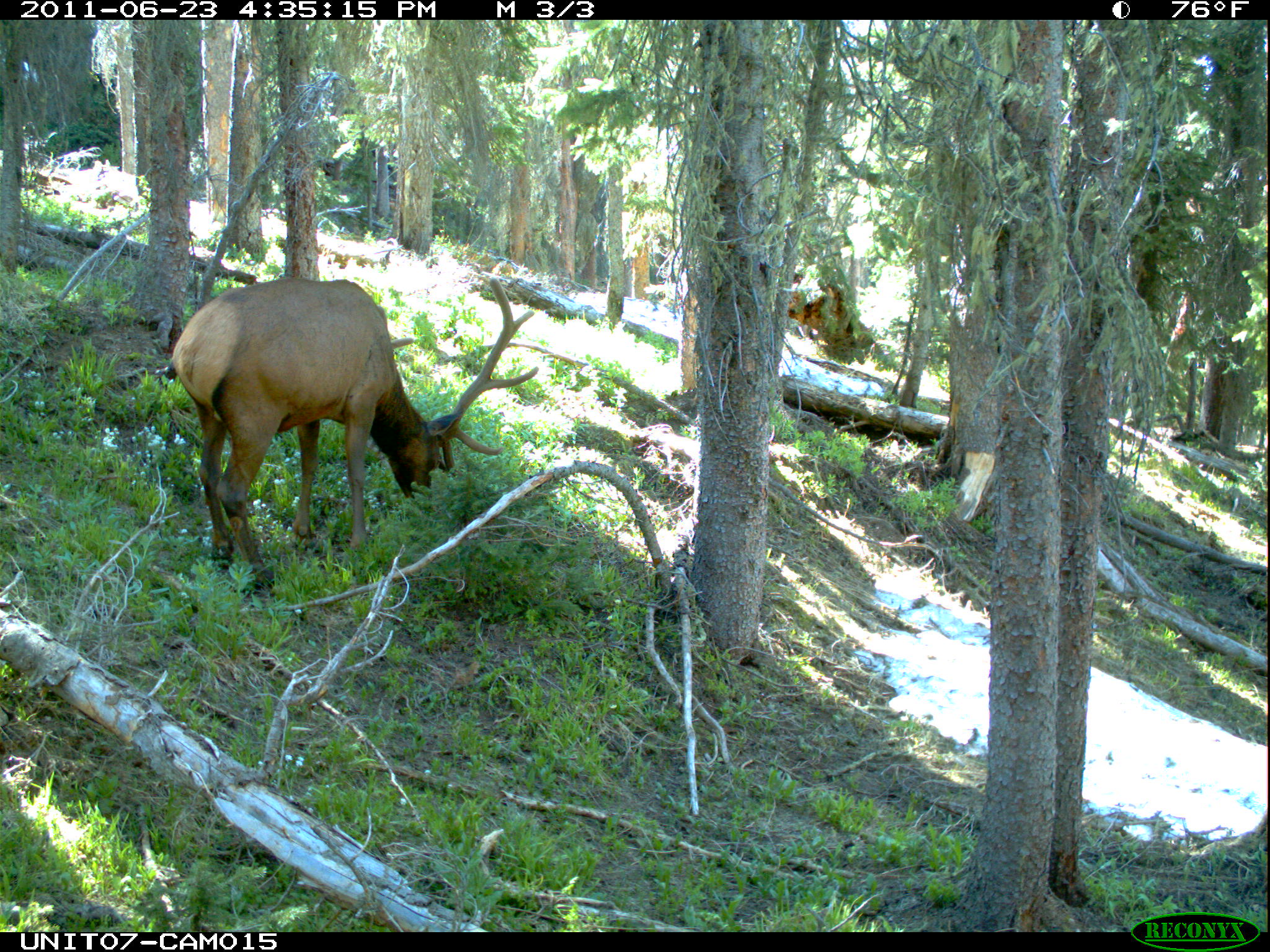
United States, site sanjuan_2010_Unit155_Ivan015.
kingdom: Animalia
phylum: Chordata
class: Mammalia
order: Artiodactyla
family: Cervidae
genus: Cervus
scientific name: Cervus elaphus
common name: red deer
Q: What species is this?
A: Cervus elaphus (red deer).